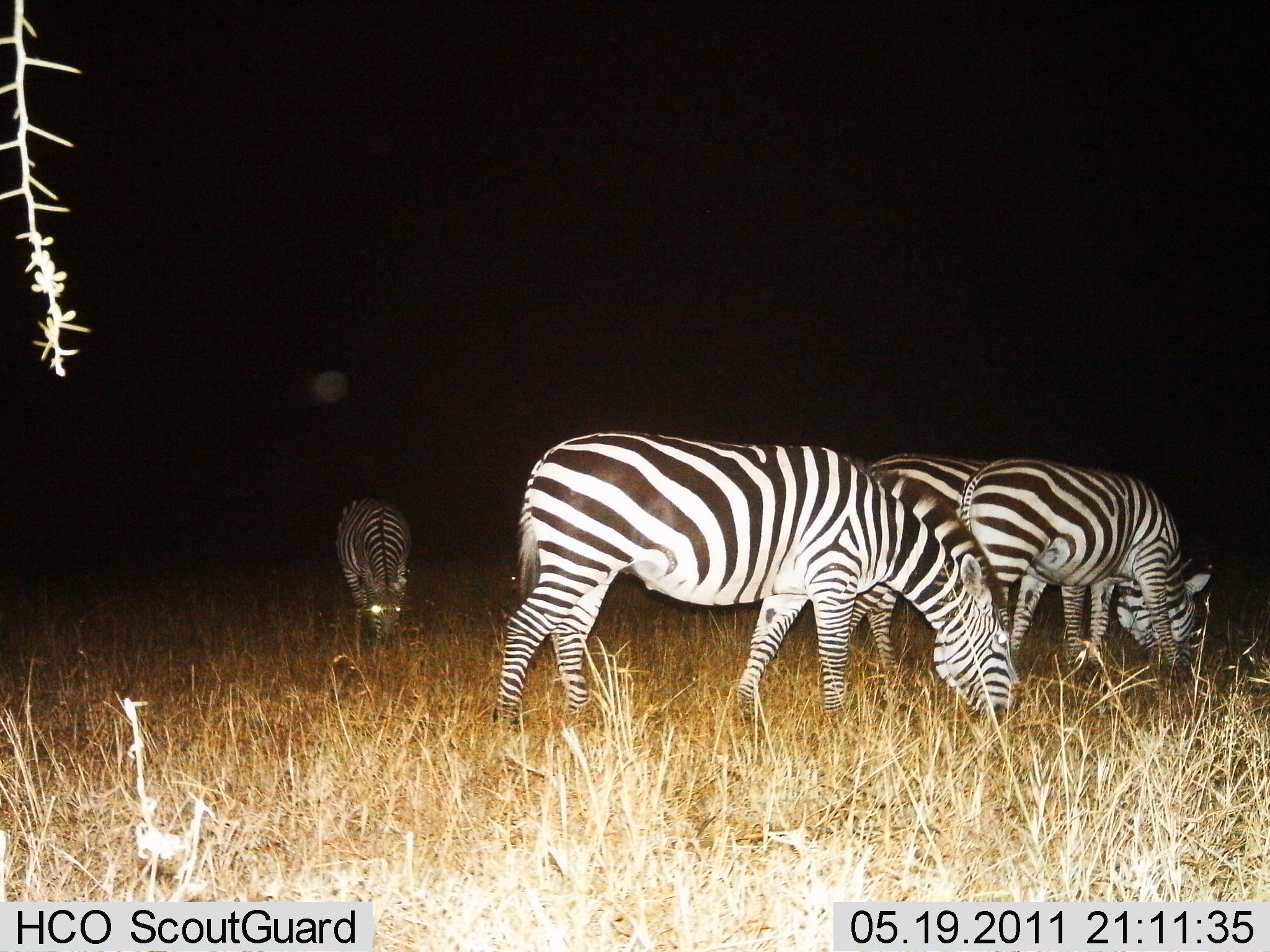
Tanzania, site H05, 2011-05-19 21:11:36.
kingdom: Animalia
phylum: Chordata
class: Mammalia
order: Perissodactyla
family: Equidae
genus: Equus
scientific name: Equus quagga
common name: plains zebra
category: zebra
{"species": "zebra (plains zebra) (Equus quagga)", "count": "4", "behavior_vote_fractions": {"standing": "17%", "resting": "8%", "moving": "8%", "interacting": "0%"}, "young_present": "0%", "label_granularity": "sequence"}